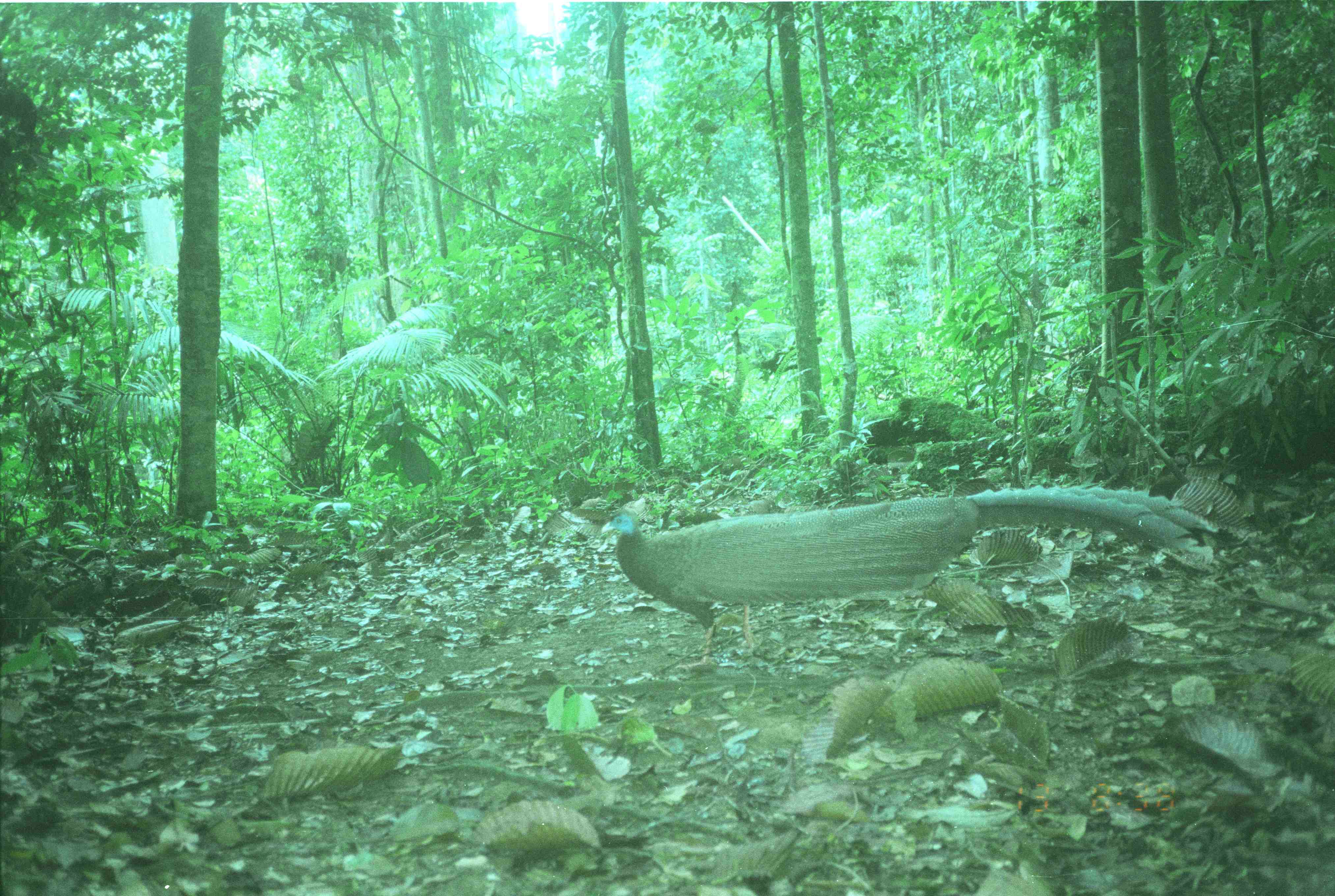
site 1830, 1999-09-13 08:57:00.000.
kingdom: Animalia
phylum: Chordata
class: Aves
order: Galliformes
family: Phasianidae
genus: Argusianus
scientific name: Argusianus argus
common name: great argus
Argusianus argus (great argus), count 1.